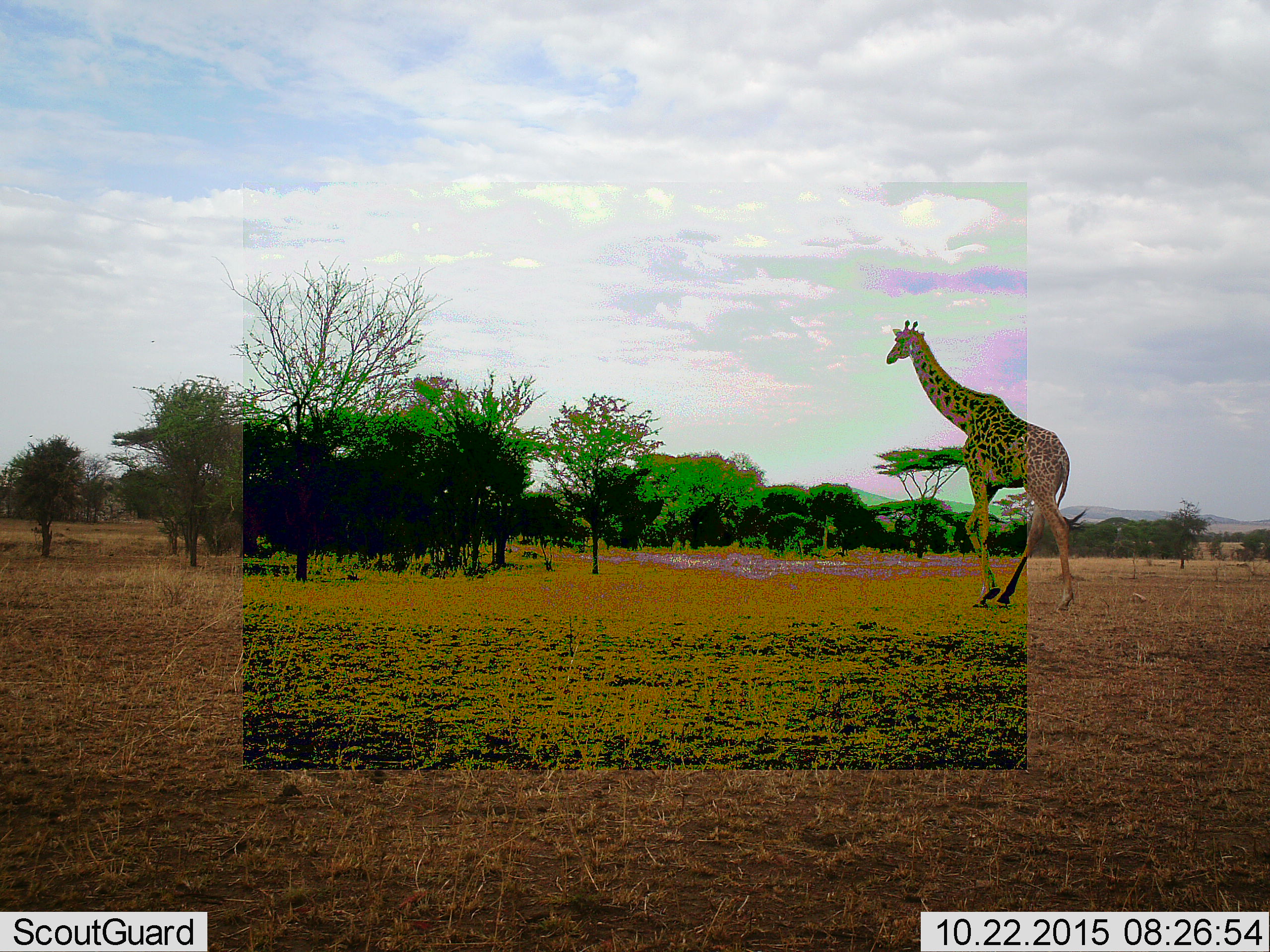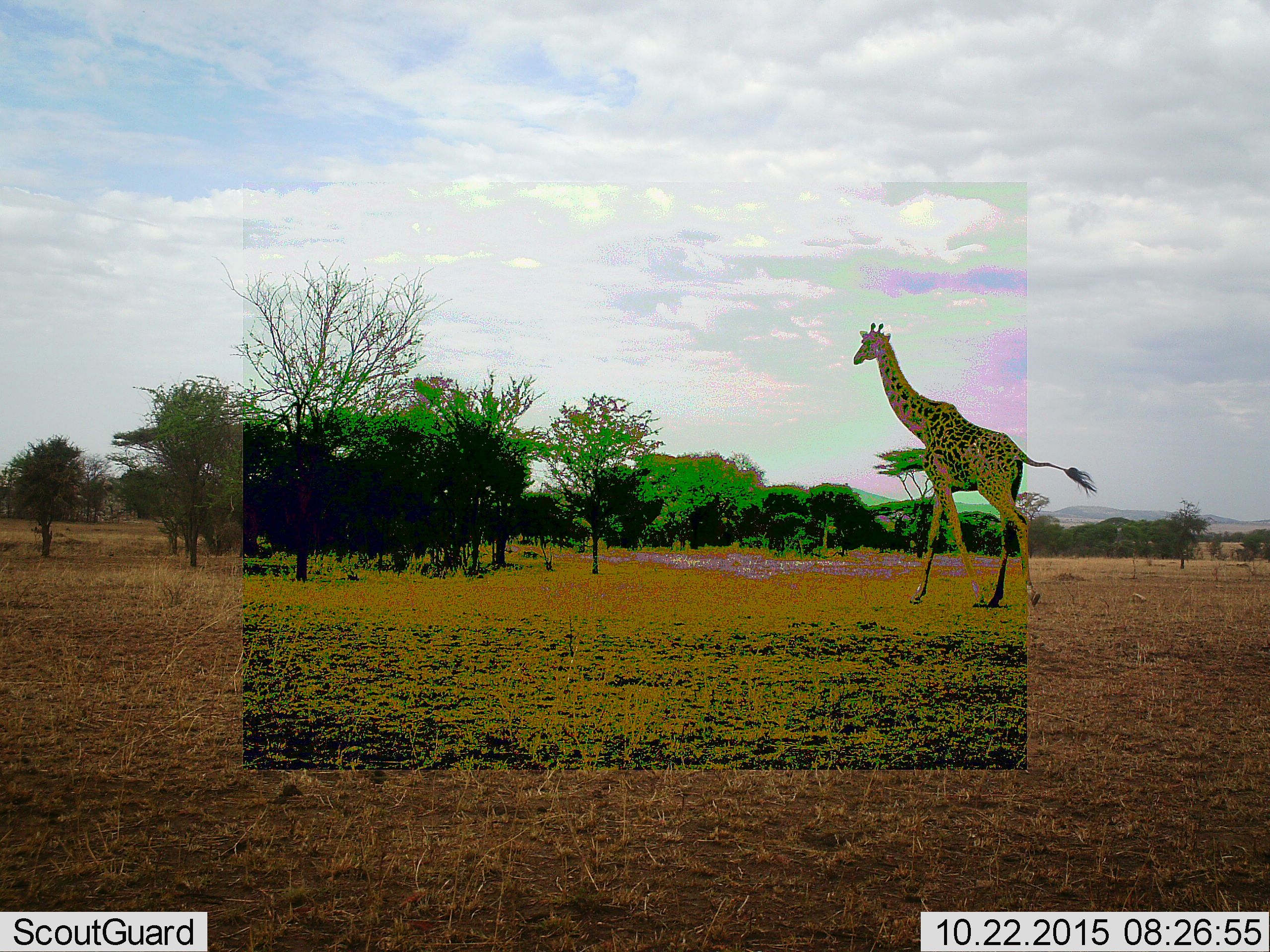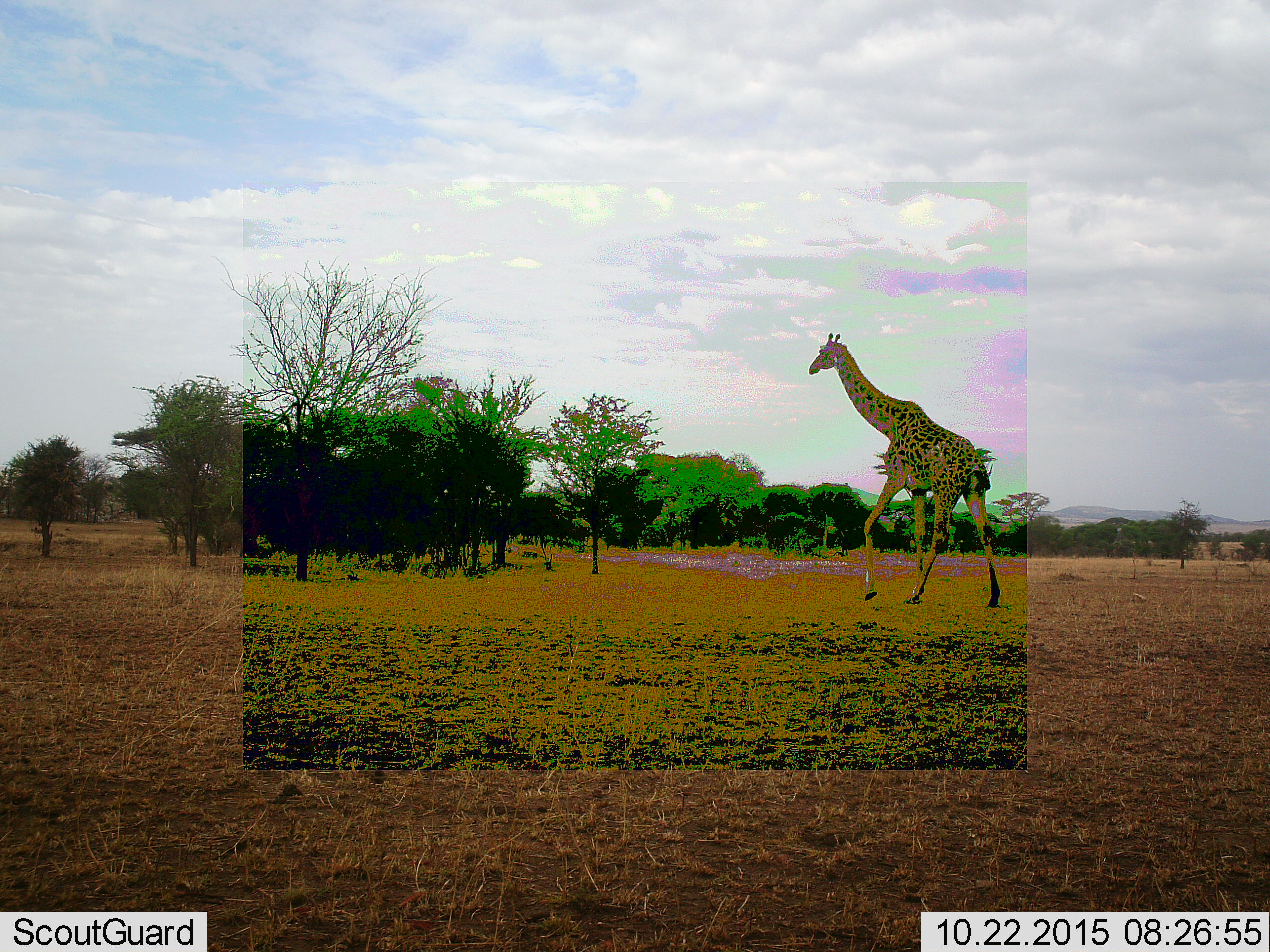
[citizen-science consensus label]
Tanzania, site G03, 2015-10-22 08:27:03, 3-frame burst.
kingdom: Animalia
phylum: Chordata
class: Mammalia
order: Artiodactyla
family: Giraffidae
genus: Giraffa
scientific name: Giraffa camelopardalis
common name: giraffe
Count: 1.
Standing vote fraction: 10%.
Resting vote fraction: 0%.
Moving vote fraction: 95%.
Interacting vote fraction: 0%.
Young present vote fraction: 0%.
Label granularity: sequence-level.